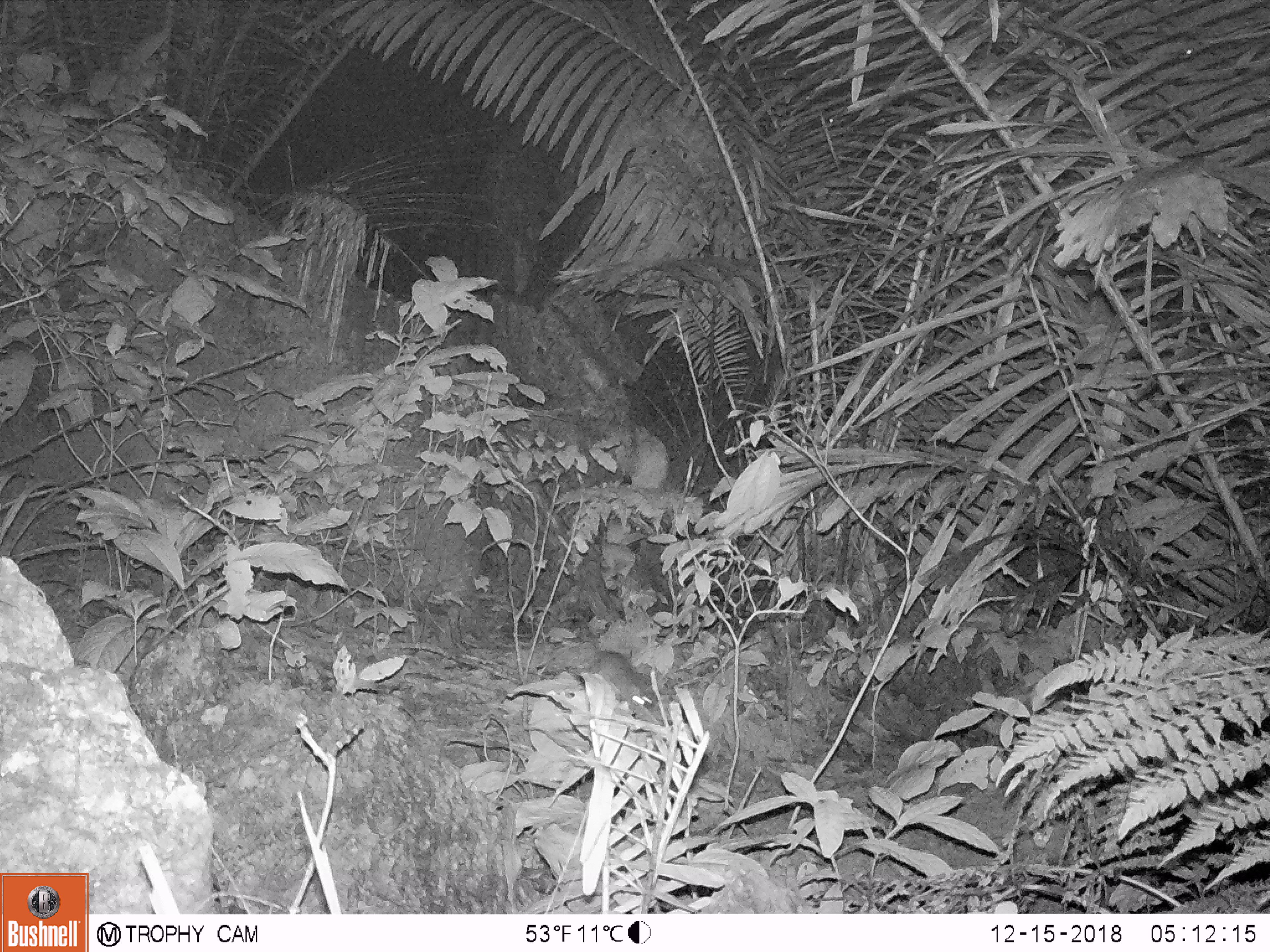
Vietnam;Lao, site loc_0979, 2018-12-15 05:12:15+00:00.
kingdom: Animalia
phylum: Chordata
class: Mammalia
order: Rodentia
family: Muridae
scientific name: Muridae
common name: old-world mice and rats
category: unidentified murid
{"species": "unidentified murid (old-world mice and rats) (Muridae)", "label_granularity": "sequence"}